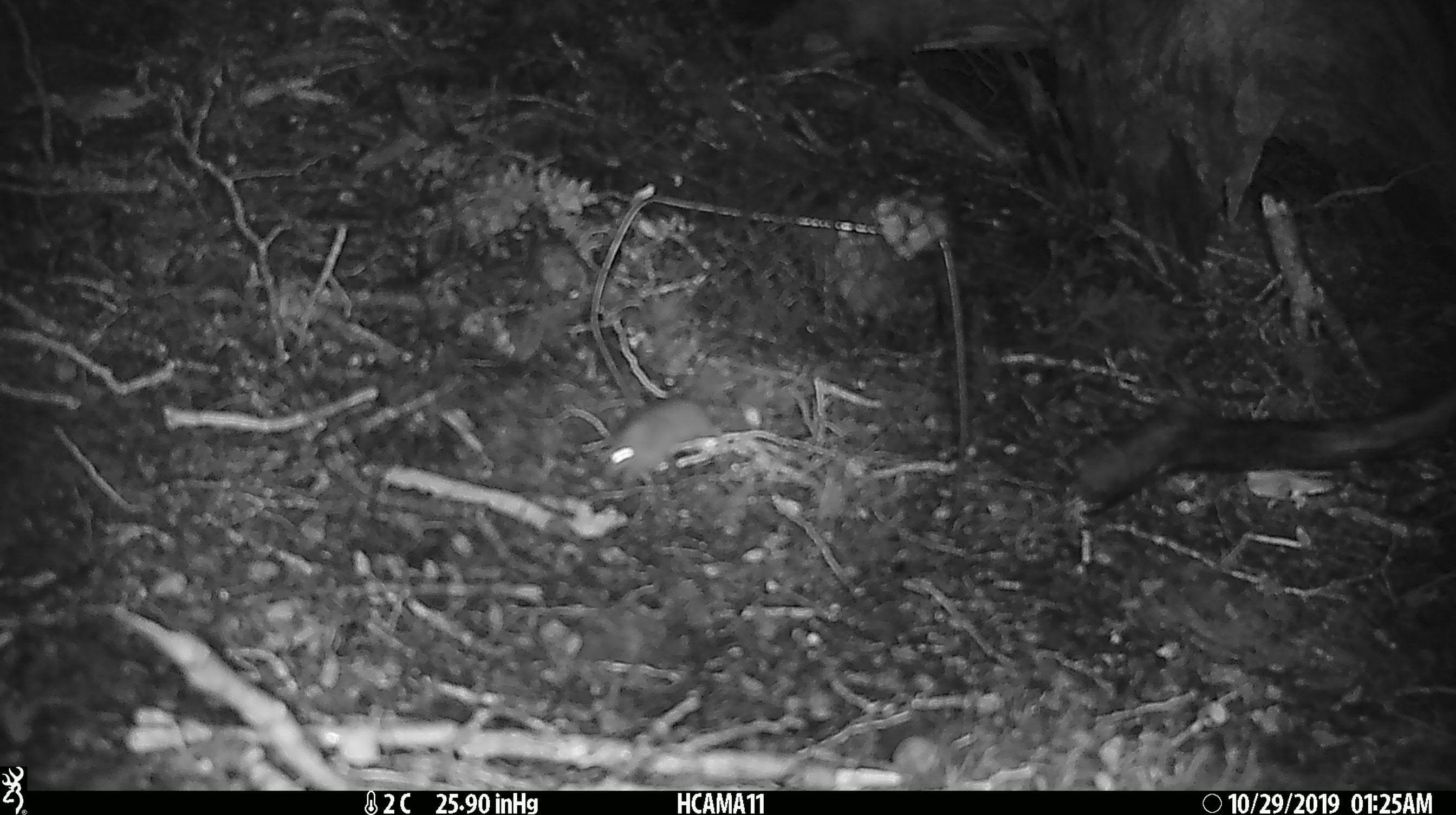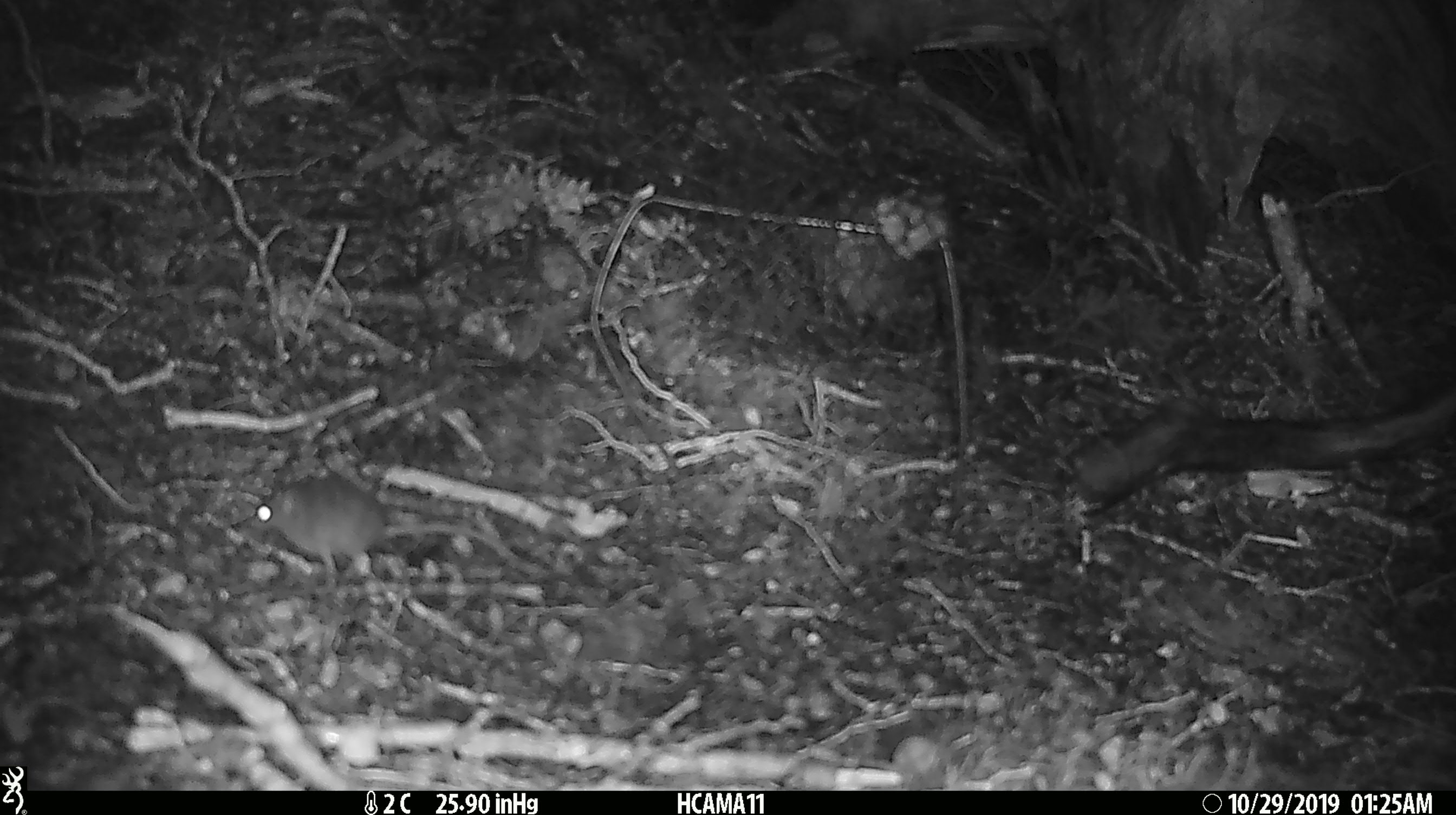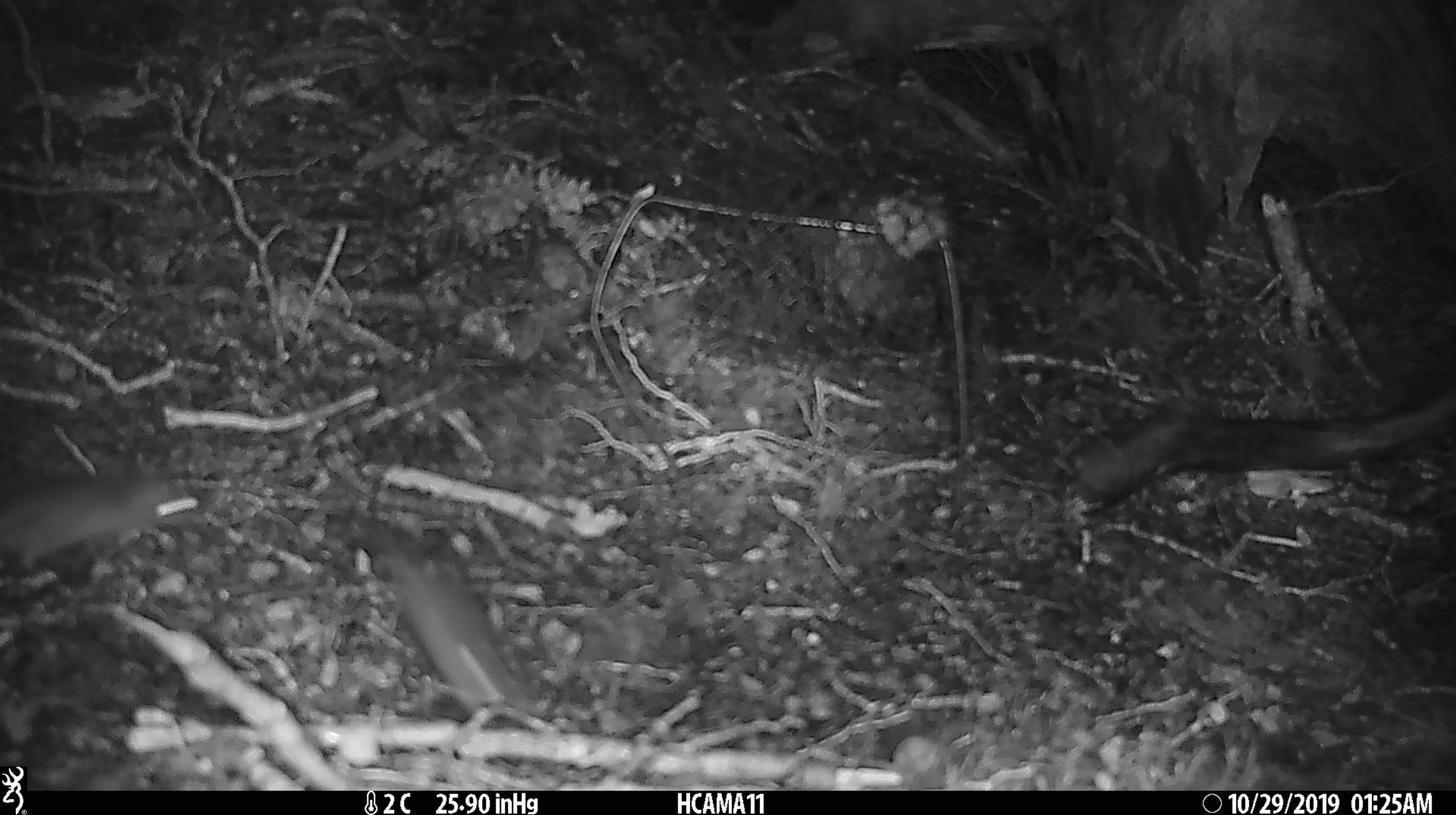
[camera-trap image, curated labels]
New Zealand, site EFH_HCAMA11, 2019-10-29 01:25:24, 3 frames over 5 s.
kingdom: Animalia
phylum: Chordata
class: Mammalia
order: Rodentia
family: Muridae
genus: Mus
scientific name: Mus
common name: mouse